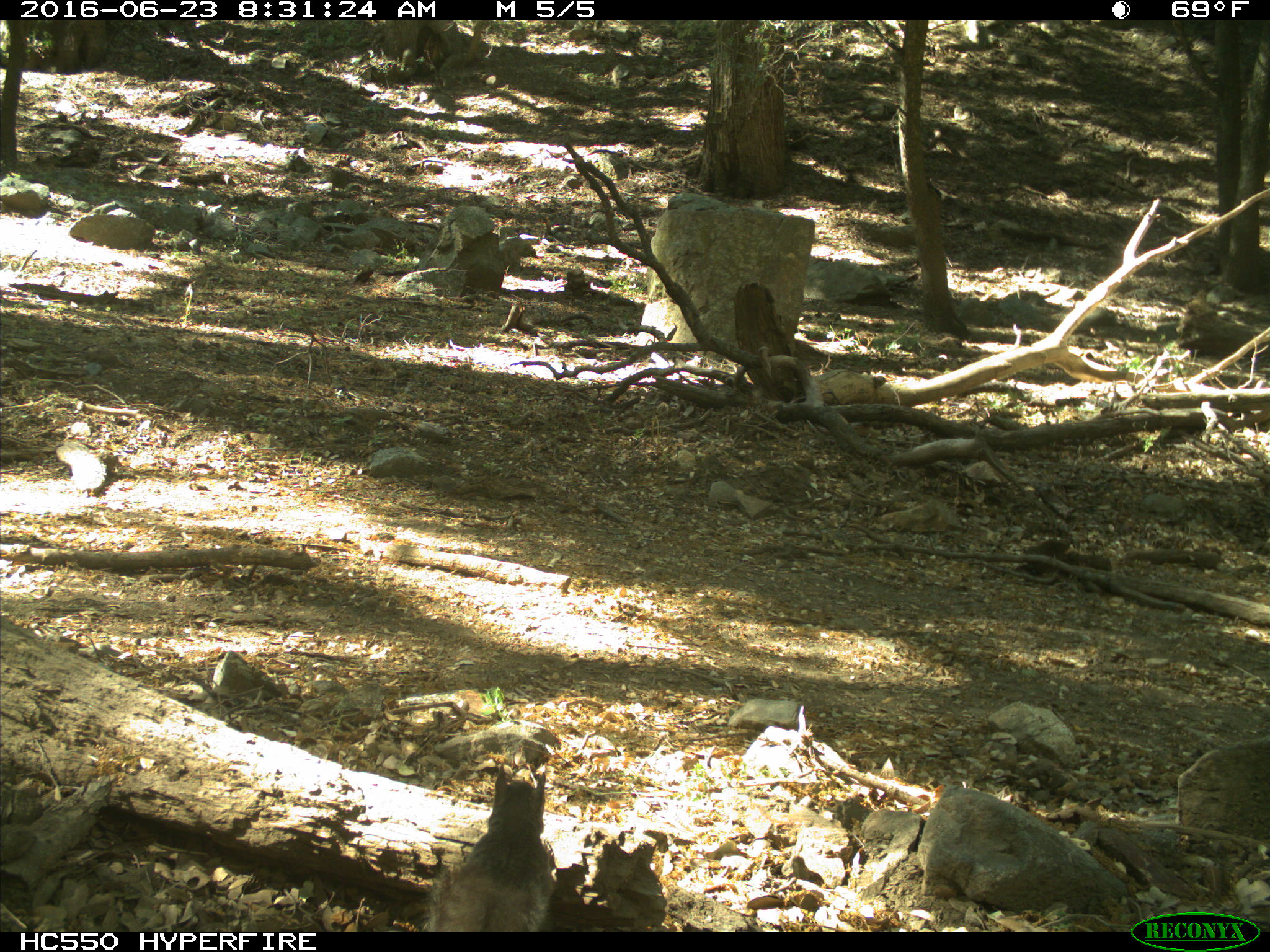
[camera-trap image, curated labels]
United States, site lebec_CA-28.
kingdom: Animalia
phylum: Chordata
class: Mammalia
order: Rodentia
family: Sciuridae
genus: Sciurus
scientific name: Sciurus carolinensis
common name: eastern gray squirrel